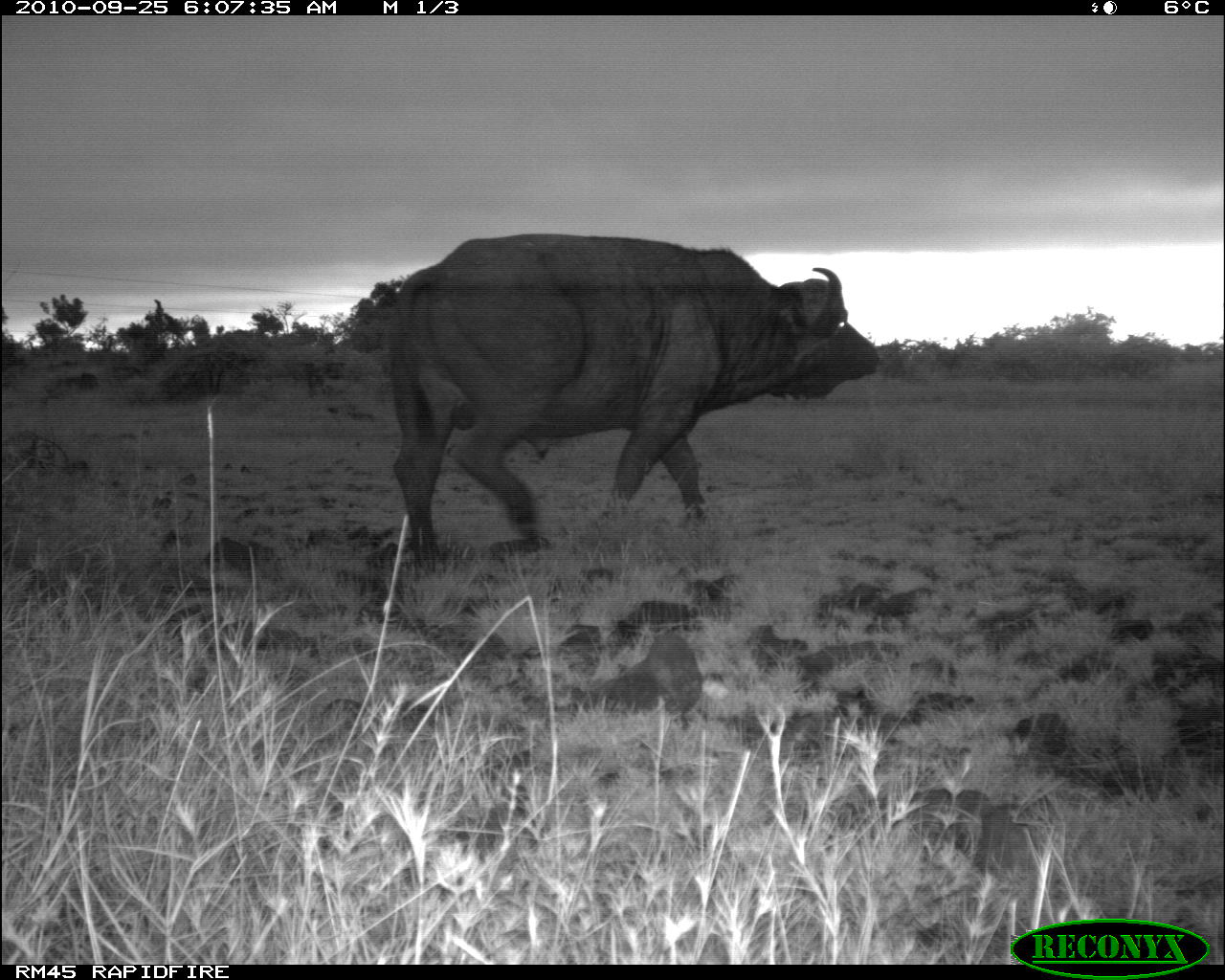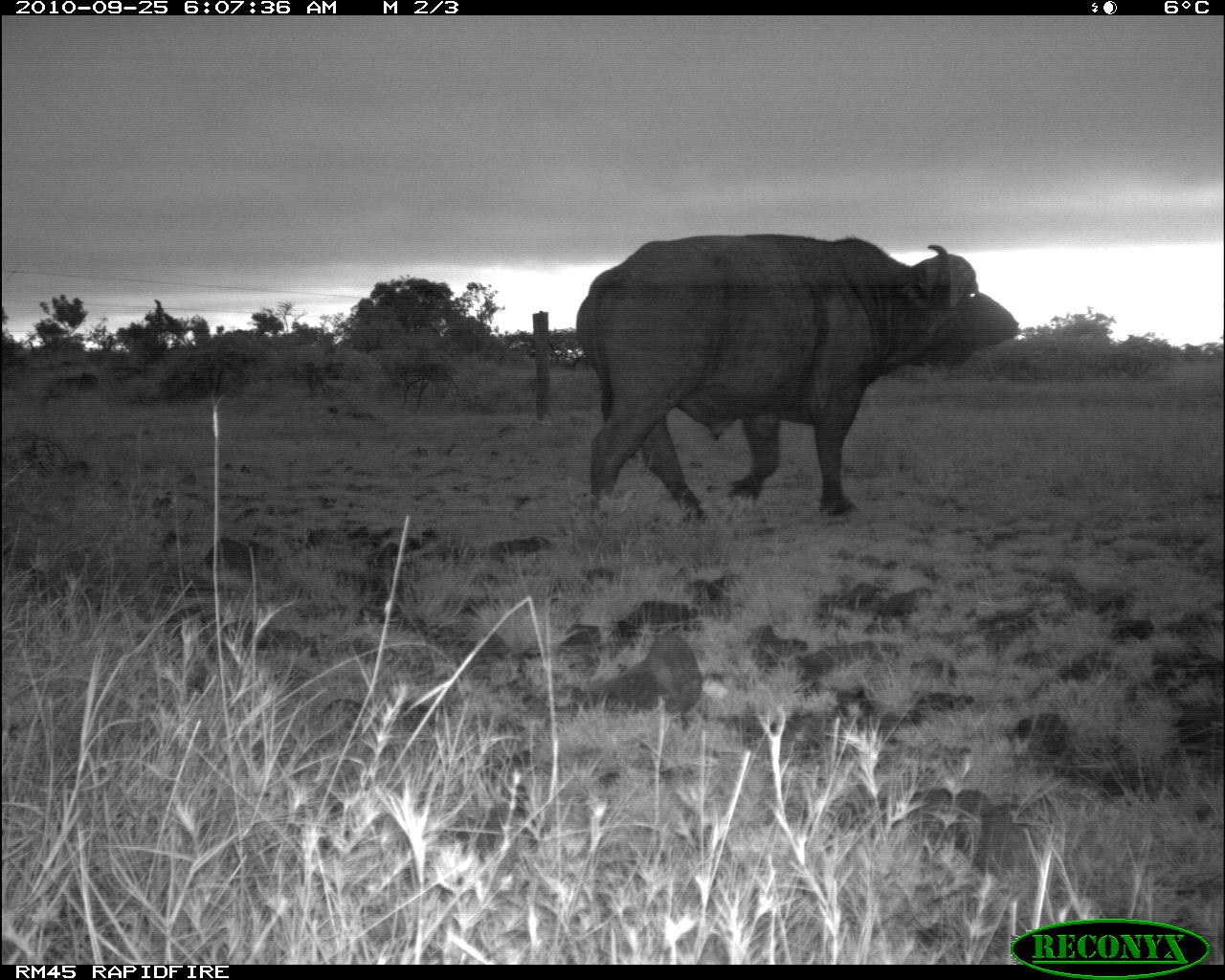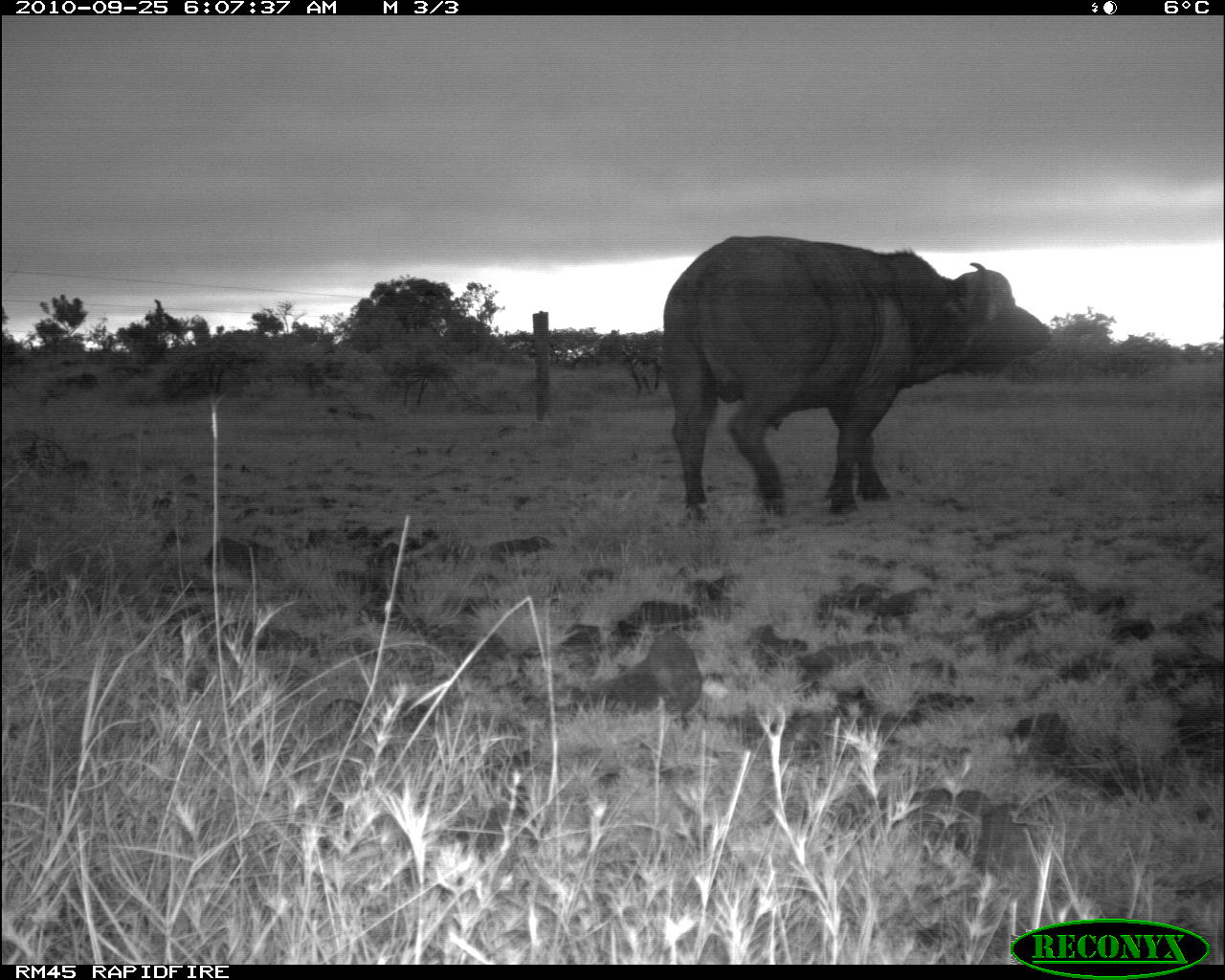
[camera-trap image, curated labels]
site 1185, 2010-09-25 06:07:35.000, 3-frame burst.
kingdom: Animalia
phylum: Chordata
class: Mammalia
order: Artiodactyla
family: Bovidae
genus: Syncerus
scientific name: Syncerus caffer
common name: african buffalo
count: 1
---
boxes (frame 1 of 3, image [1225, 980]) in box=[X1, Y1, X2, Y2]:
syncerus caffer: box=[382, 231, 880, 570]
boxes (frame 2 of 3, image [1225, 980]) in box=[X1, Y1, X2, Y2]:
syncerus caffer: box=[575, 233, 1020, 521]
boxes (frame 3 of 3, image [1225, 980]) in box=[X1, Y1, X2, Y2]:
syncerus caffer: box=[660, 234, 1052, 522]